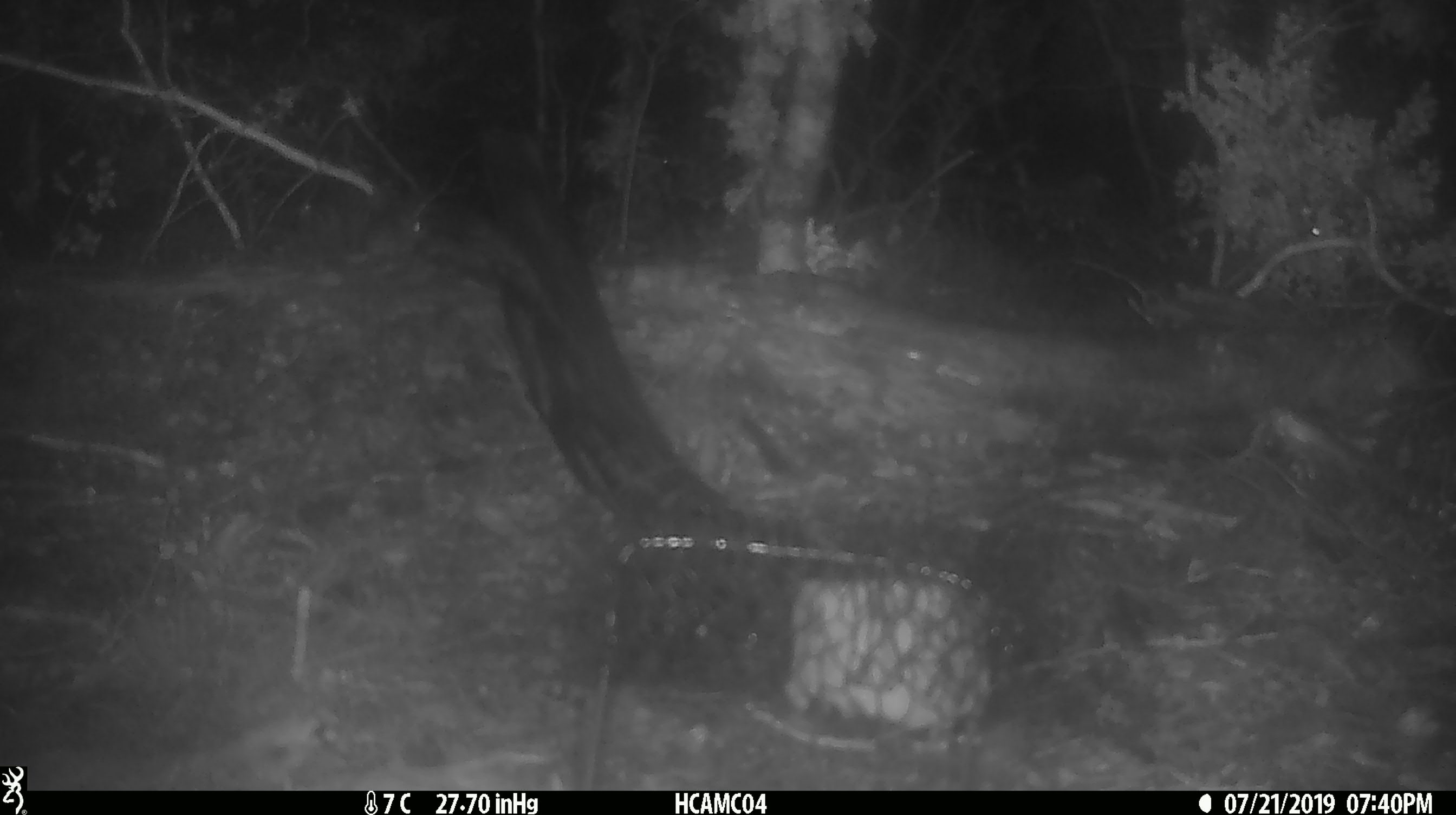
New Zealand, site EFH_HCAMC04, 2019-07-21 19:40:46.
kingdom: Animalia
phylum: Chordata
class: Mammalia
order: Rodentia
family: Muridae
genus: Mus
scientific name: Mus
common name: mouse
Mouse (Mus).